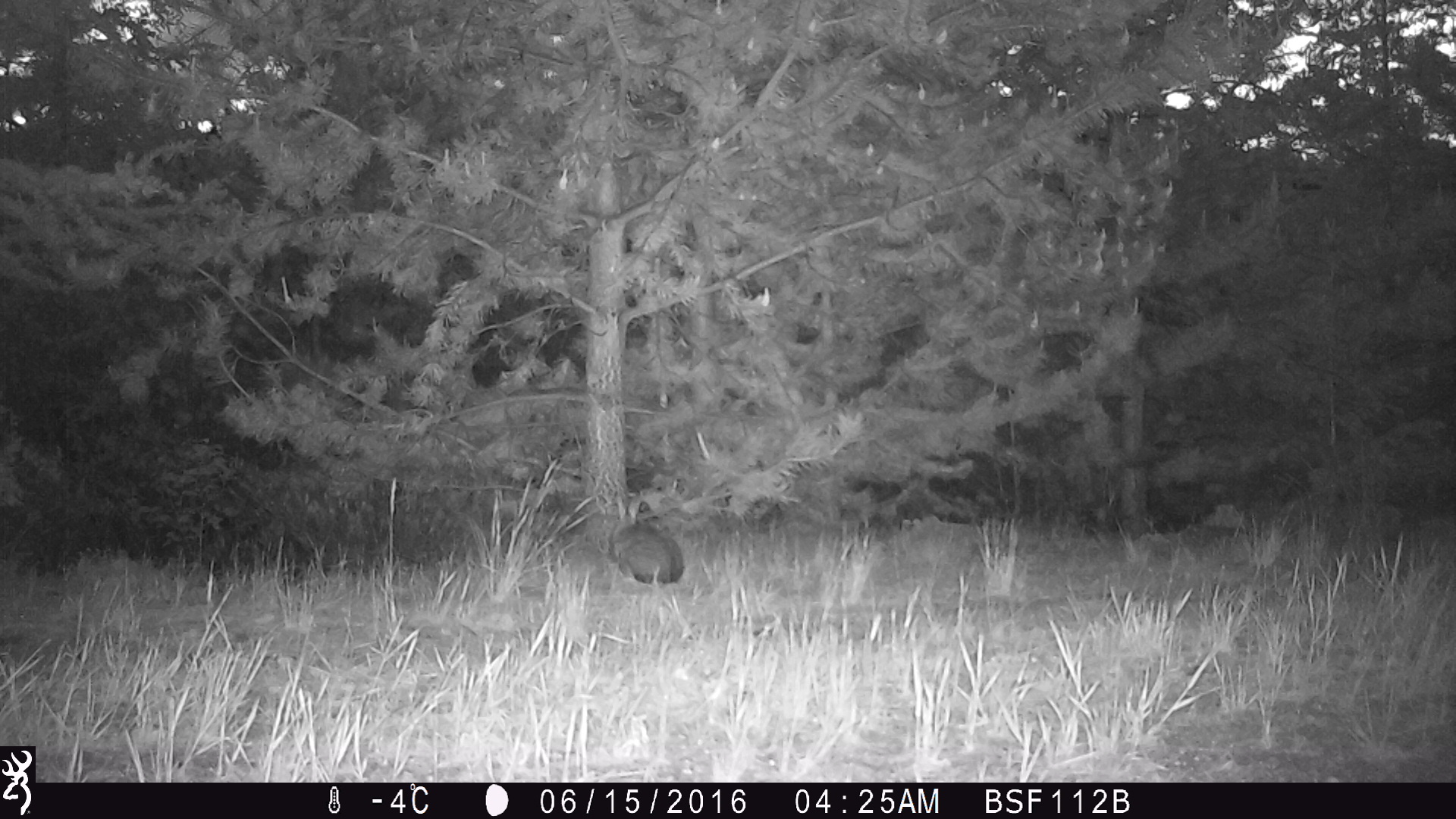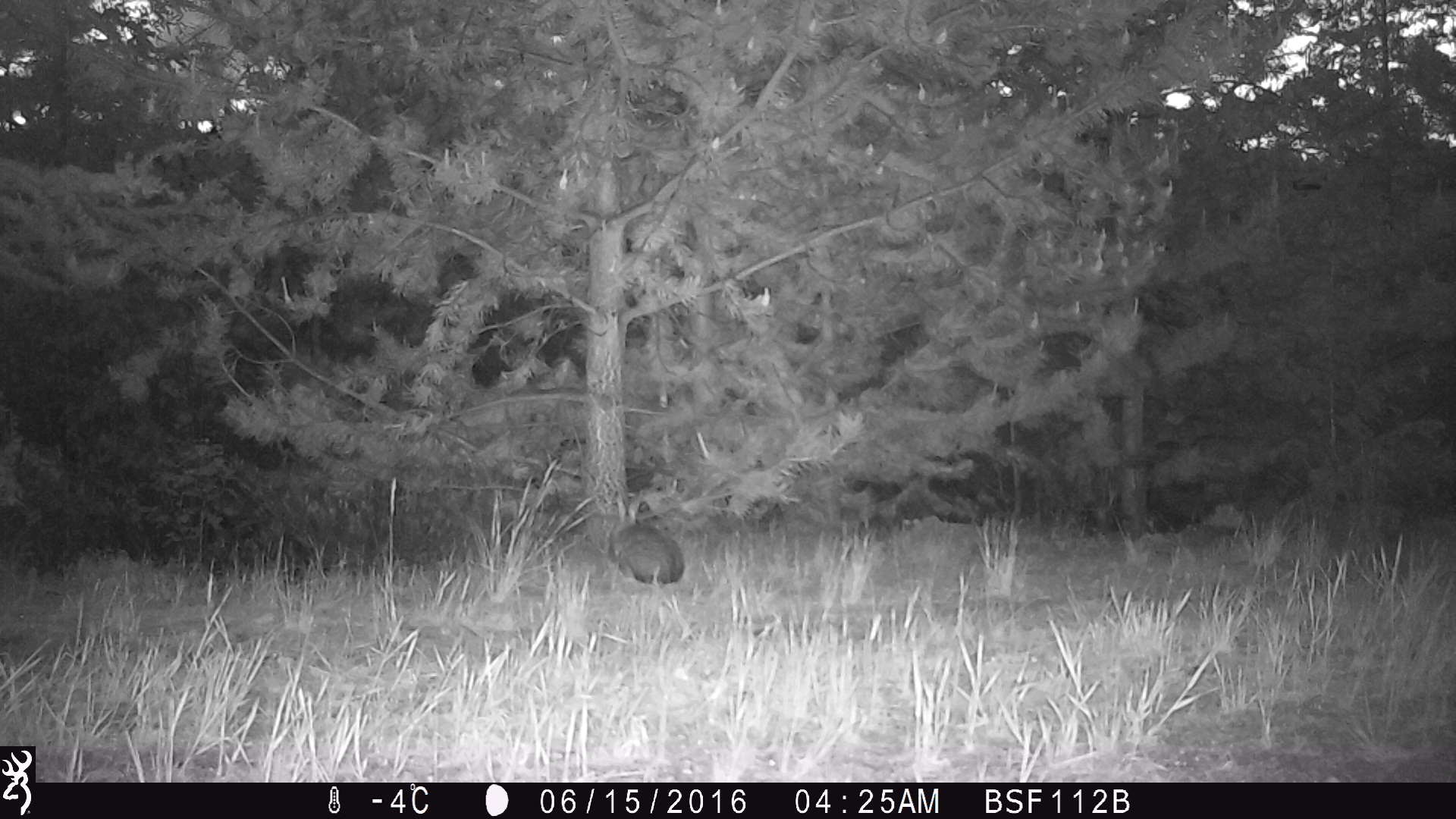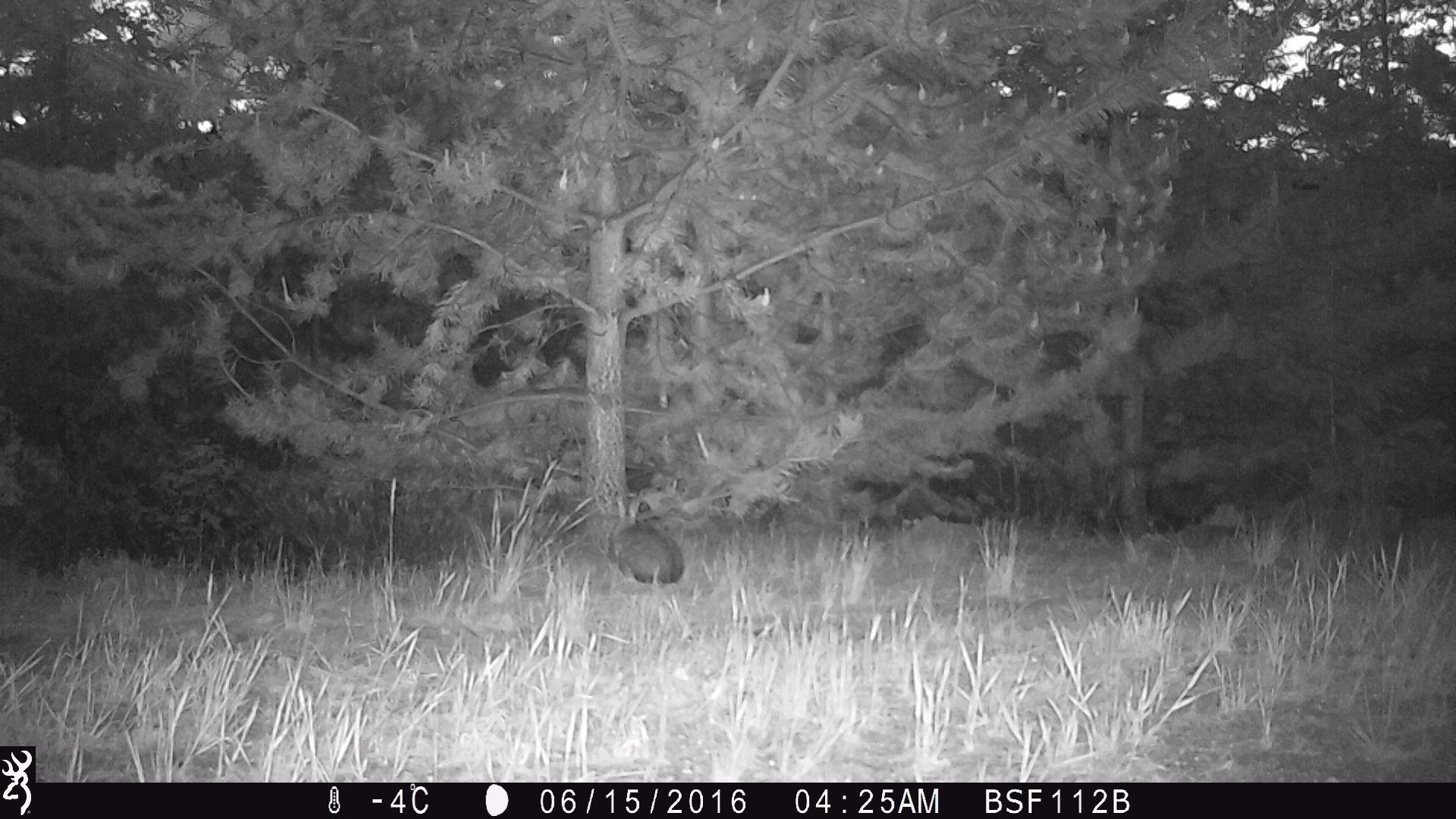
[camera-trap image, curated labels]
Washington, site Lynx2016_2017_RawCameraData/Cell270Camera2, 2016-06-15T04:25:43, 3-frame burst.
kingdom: Animalia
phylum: Chordata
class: Mammalia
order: Lagomorpha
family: Leporidae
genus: Lepus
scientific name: Lepus americanus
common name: snowshoe hare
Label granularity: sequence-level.